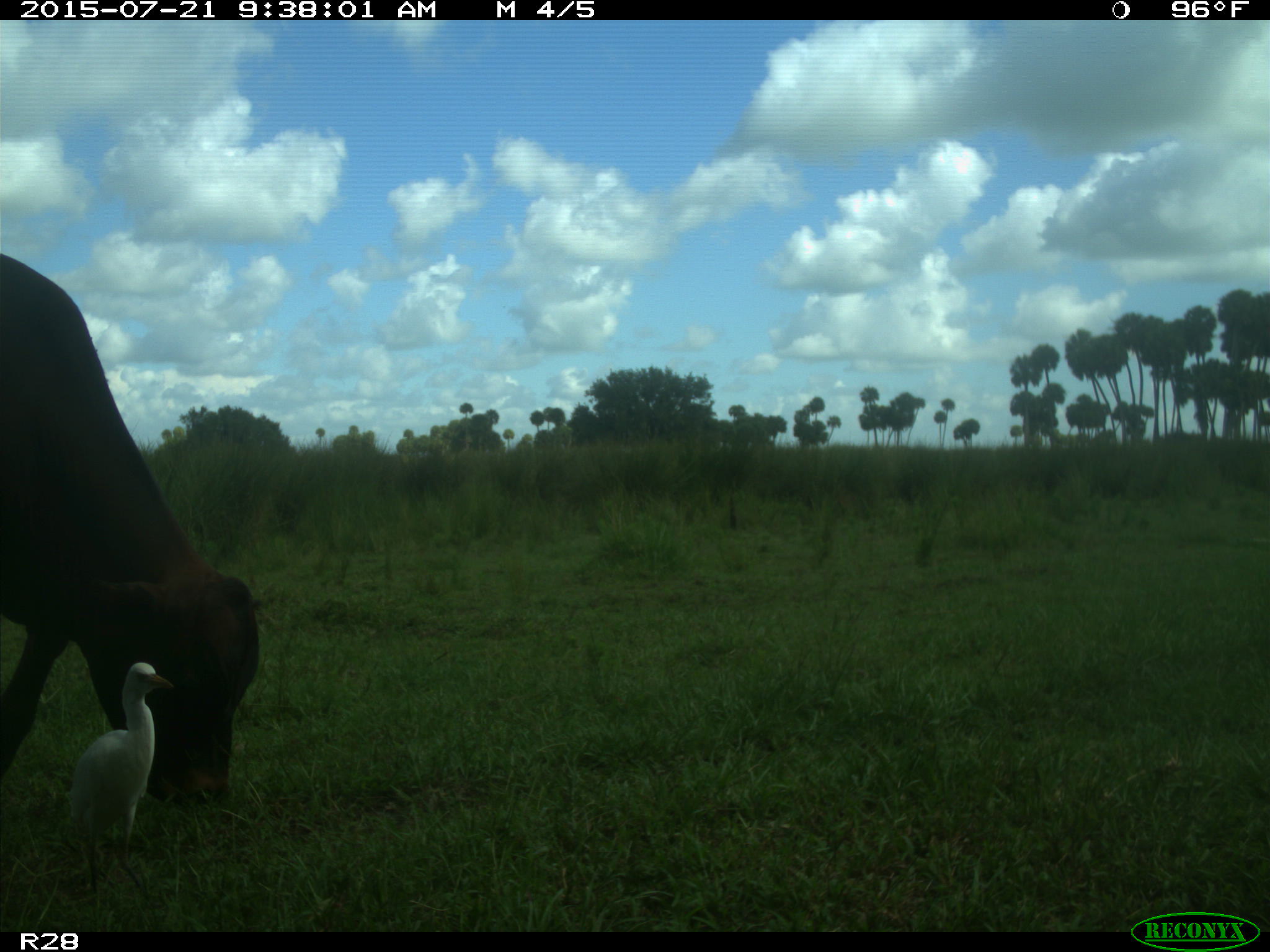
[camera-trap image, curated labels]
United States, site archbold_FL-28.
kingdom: Animalia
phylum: Chordata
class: Mammalia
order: Artiodactyla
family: Bovidae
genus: Bos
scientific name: Bos taurus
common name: domestic cow